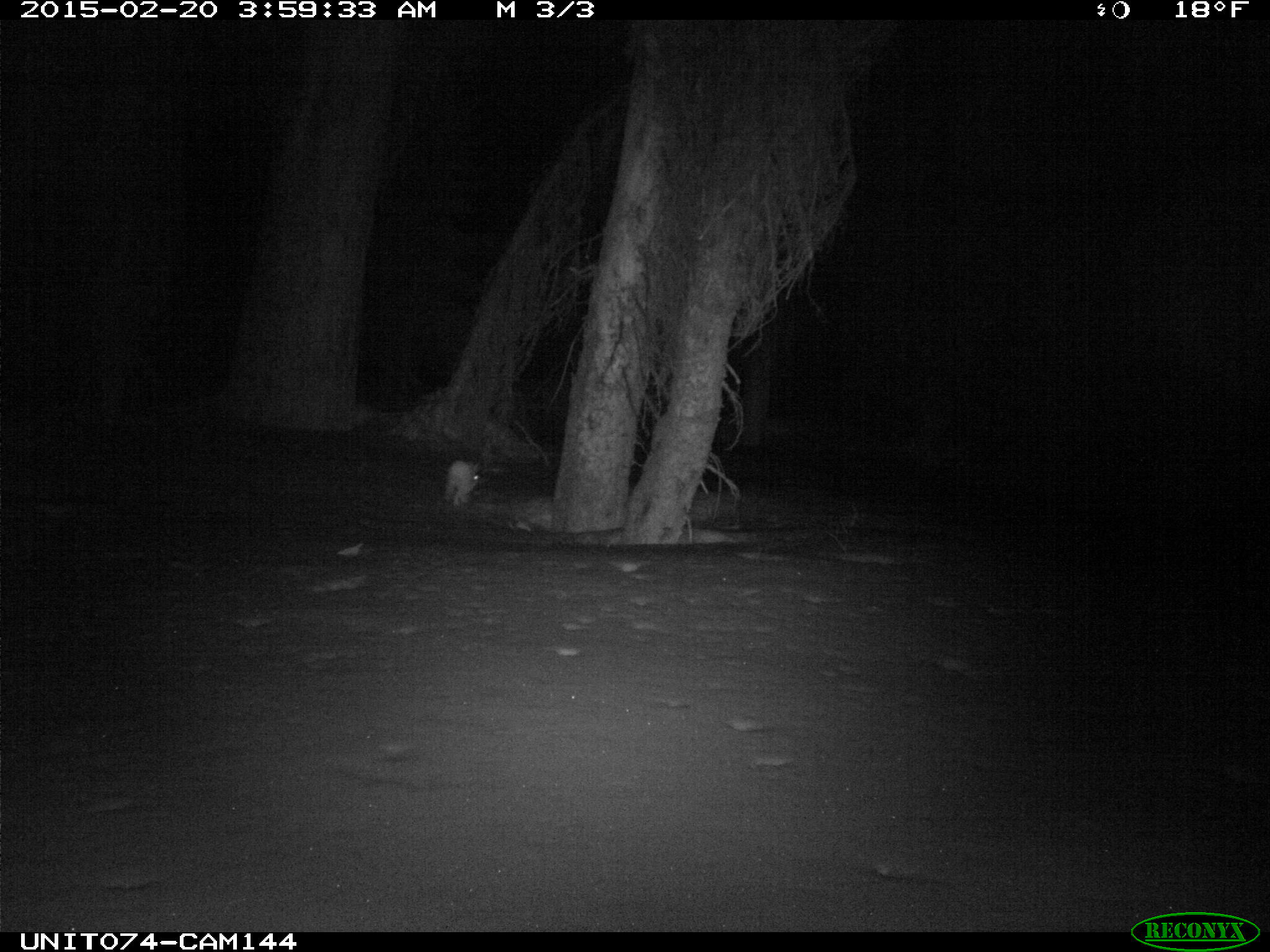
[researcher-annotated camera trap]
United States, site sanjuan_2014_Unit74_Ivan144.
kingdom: Animalia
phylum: Chordata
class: Mammalia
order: Lagomorpha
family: Leporidae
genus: Lepus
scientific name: Lepus americanus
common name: snowshoe hare